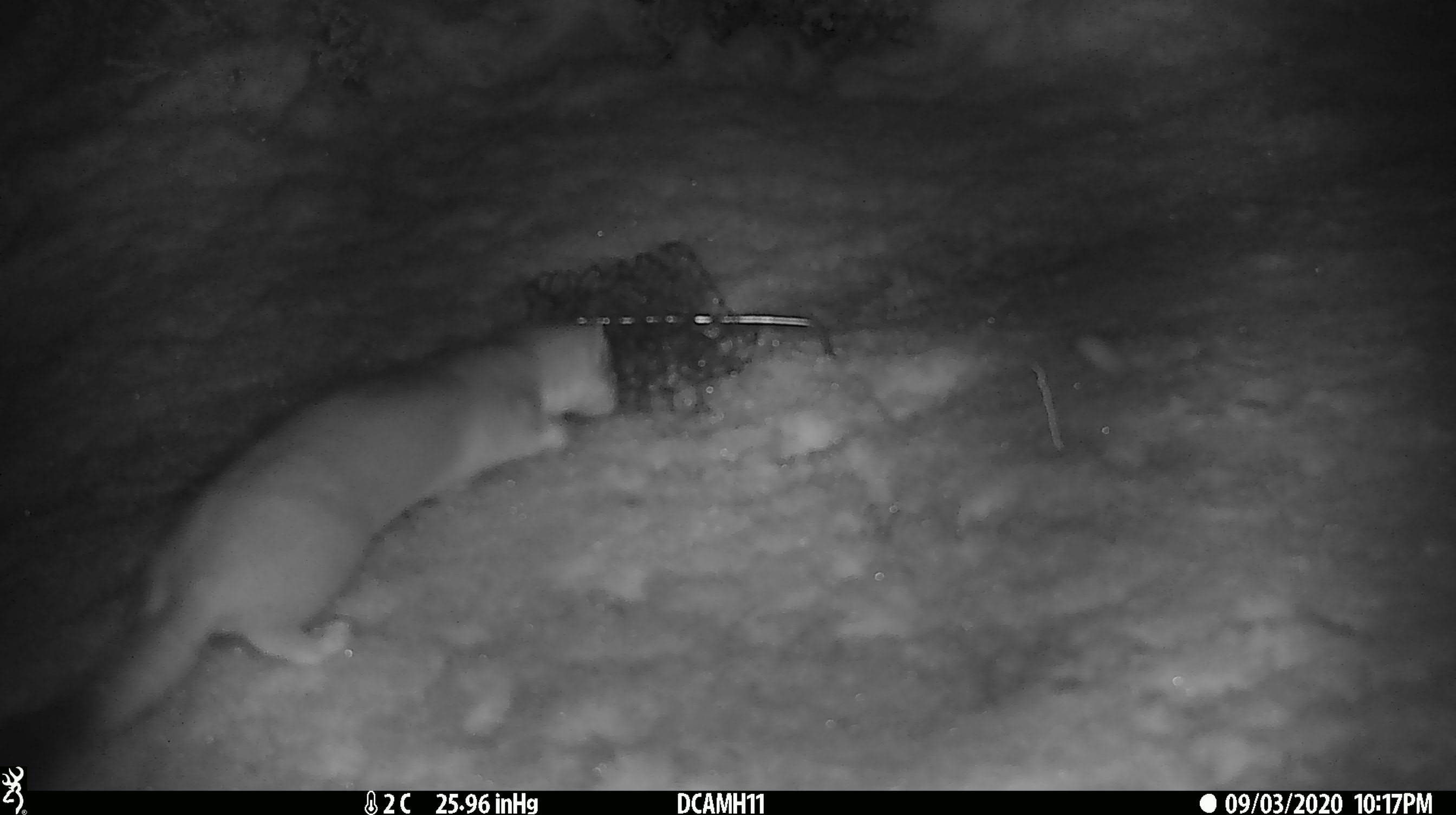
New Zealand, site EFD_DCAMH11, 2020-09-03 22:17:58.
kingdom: Animalia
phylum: Chordata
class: Mammalia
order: Carnivora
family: Mustelidae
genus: Mustela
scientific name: Mustela erminea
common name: stoat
Stoat (Mustela erminea).